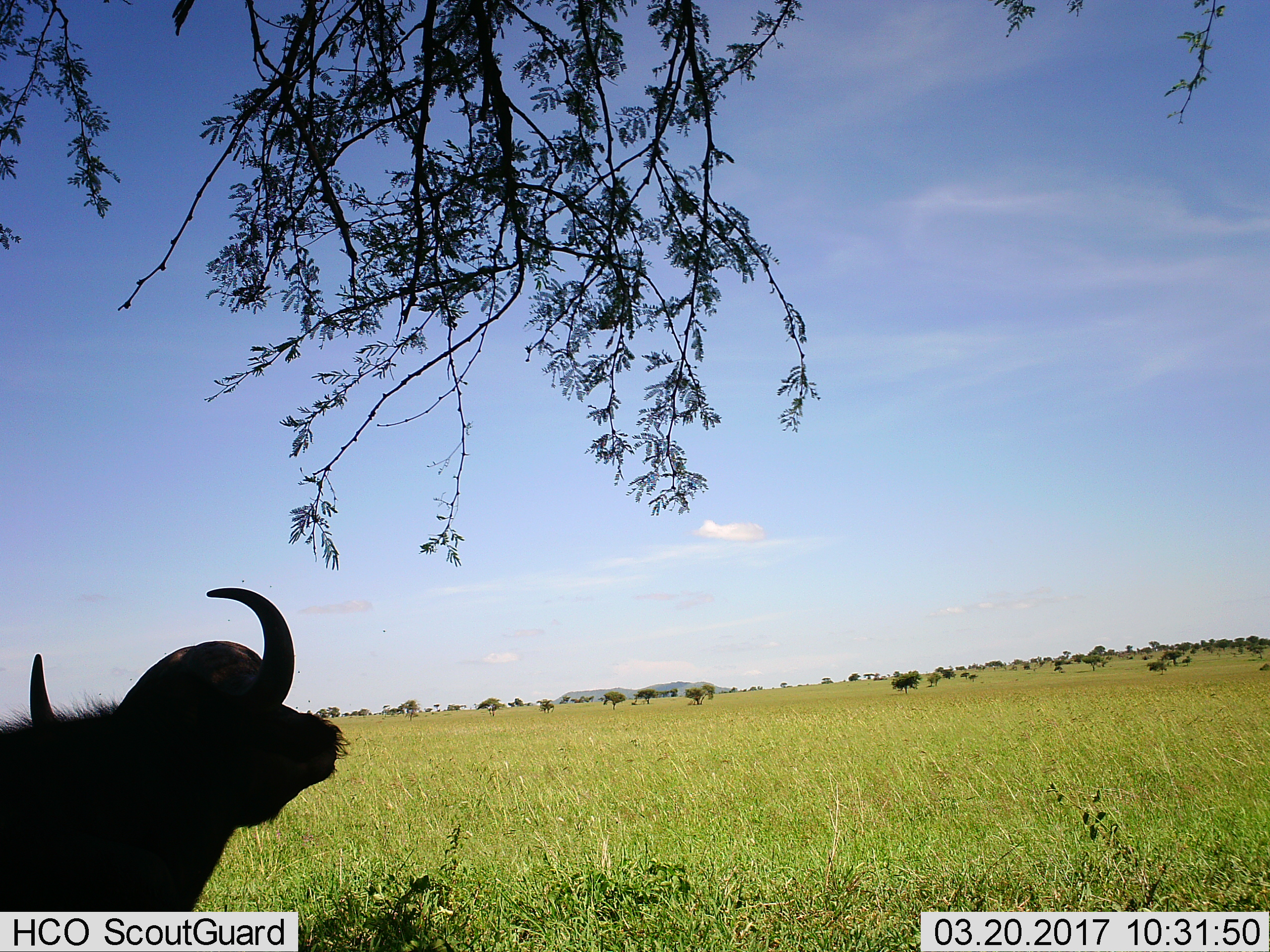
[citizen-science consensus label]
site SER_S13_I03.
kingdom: Animalia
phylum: Chordata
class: Mammalia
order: Artiodactyla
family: Bovidae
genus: Syncerus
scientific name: Syncerus caffer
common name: african buffalo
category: buffalo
Buffalo (african buffalo) (Syncerus caffer), count 1. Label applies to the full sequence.